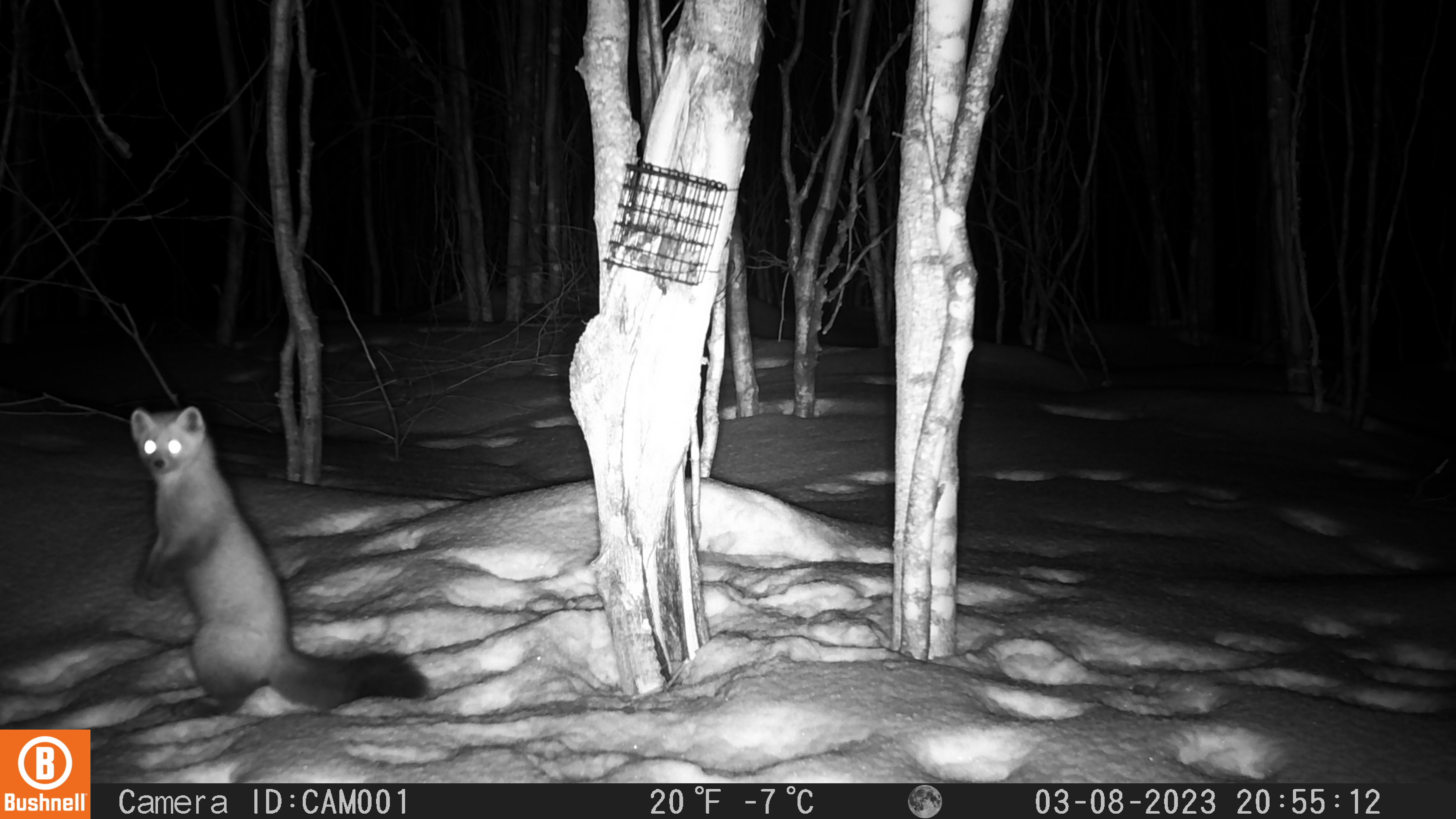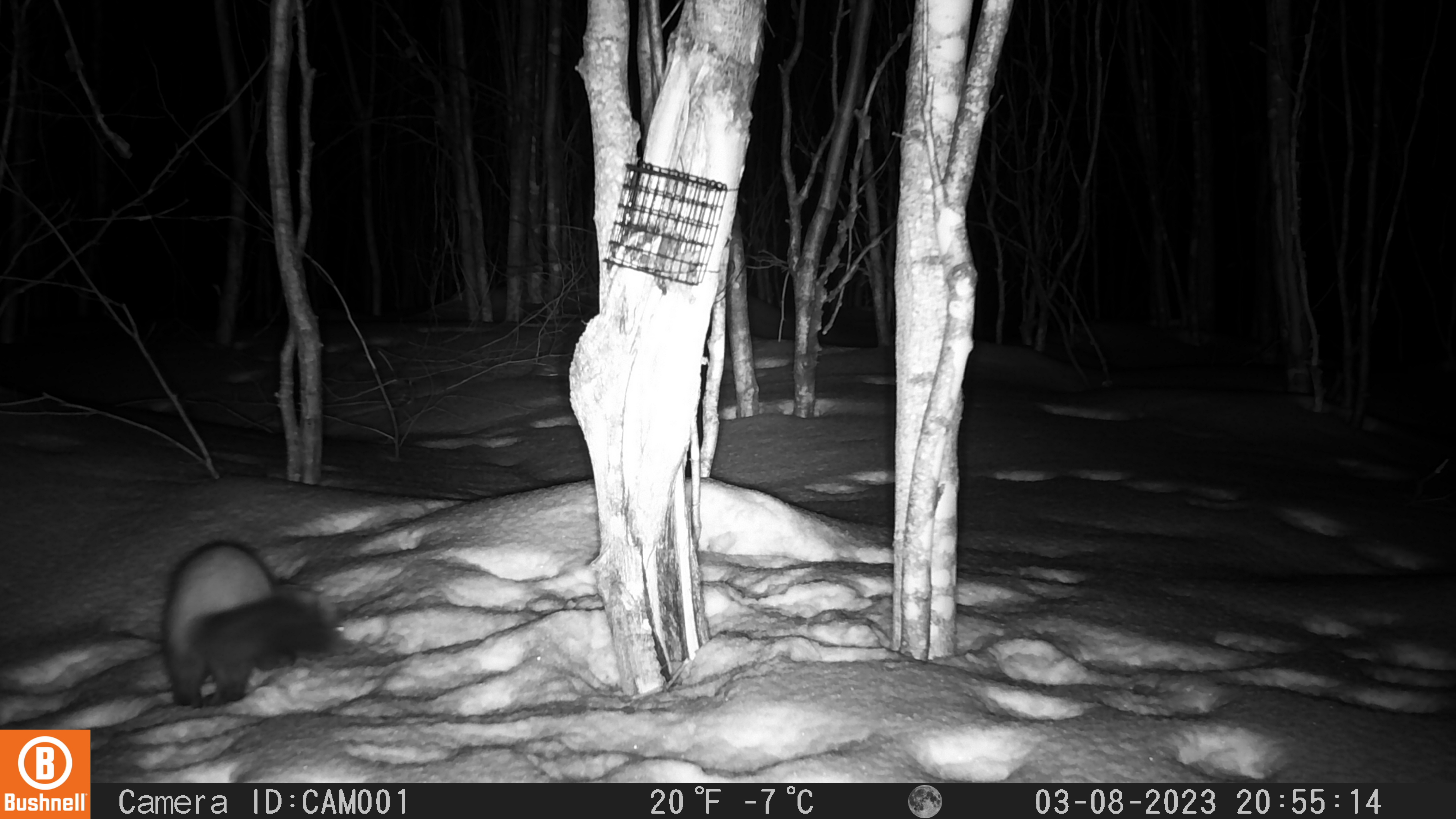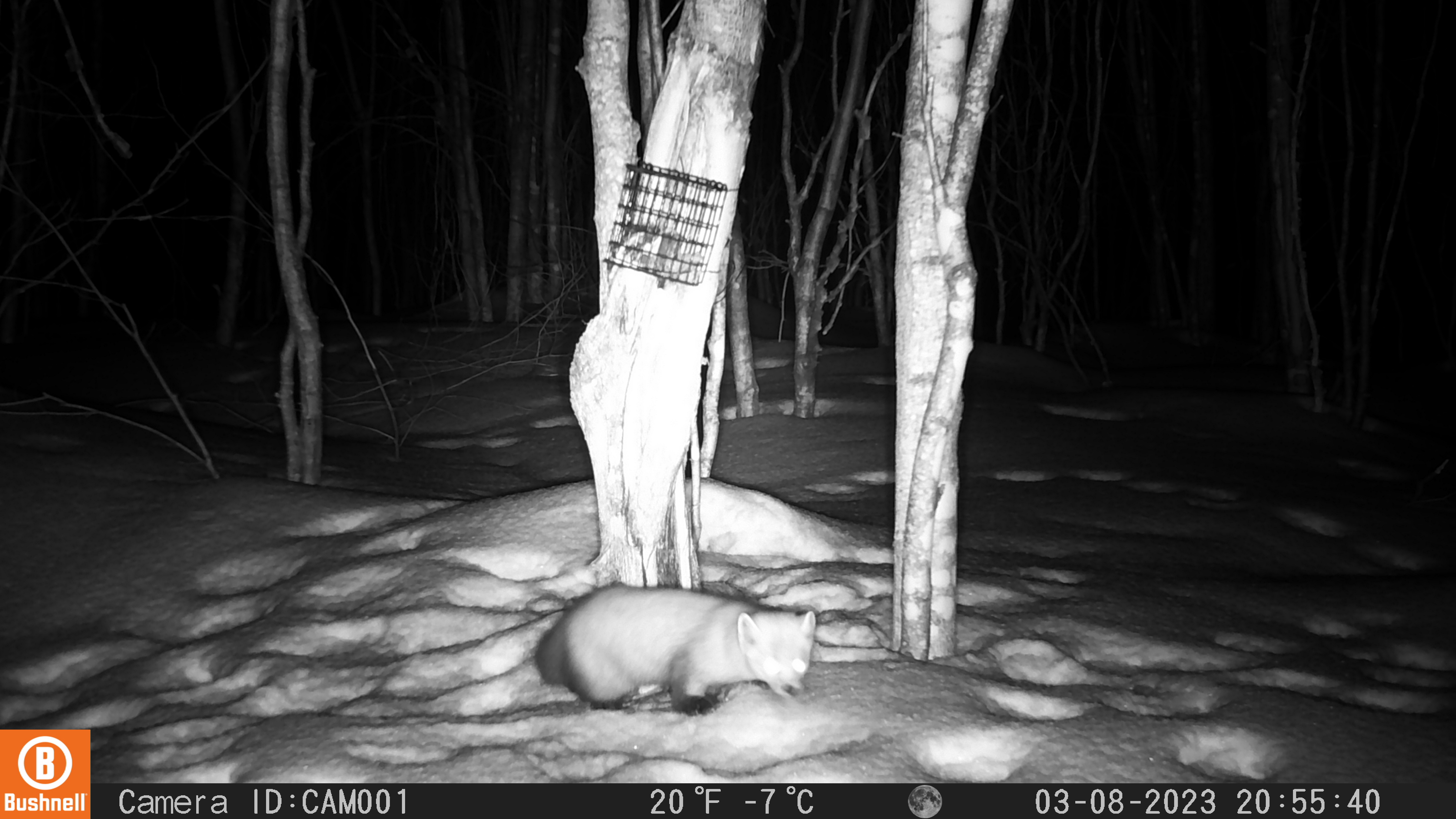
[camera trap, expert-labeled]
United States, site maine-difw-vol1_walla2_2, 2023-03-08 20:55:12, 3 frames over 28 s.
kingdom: Animalia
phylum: Chordata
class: Mammalia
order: Carnivora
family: Mustelidae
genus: Martes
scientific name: Martes americana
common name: american marten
American marten (Martes americana).